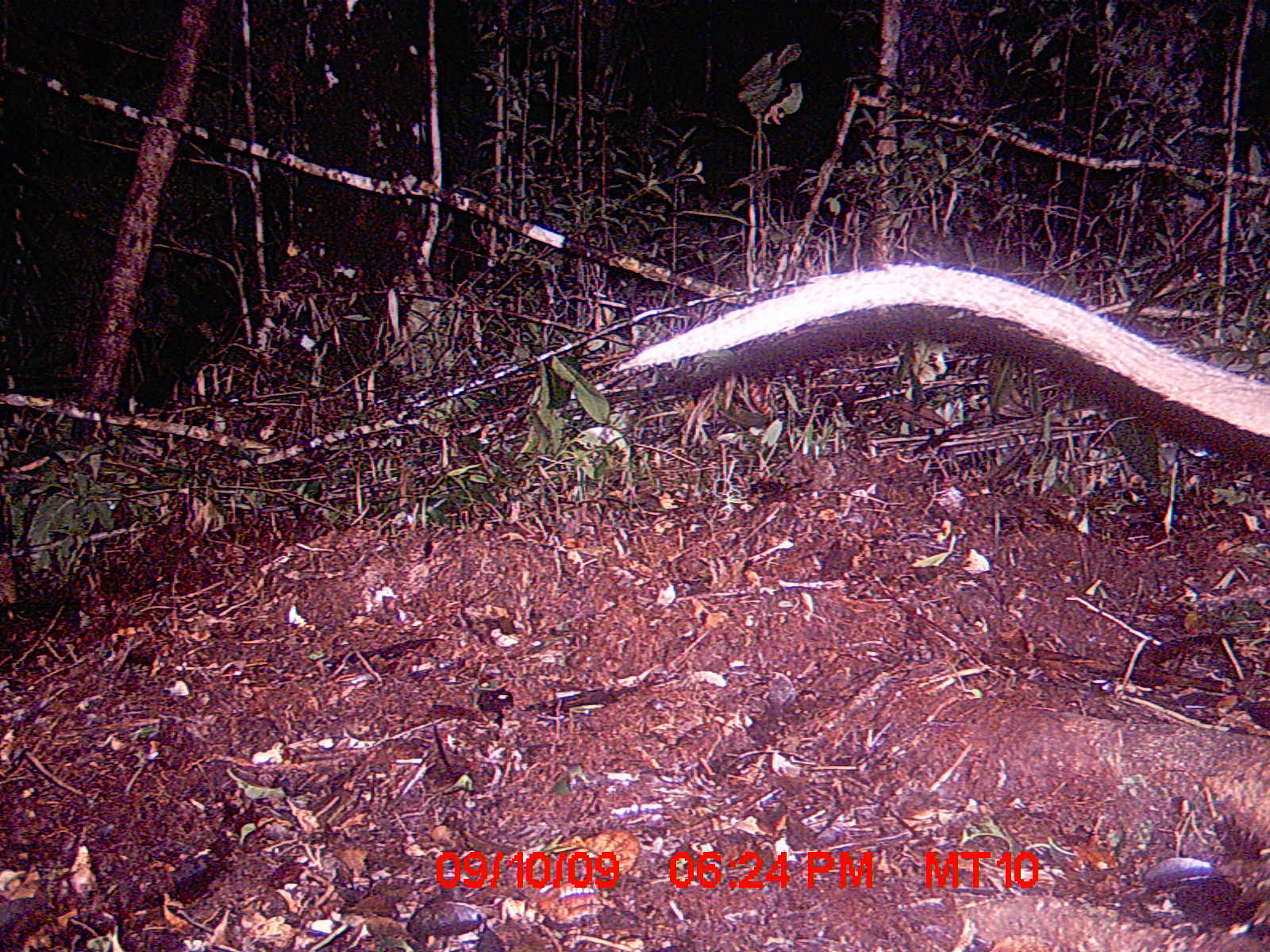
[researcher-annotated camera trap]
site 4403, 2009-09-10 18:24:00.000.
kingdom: Animalia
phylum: Chordata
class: Mammalia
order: Carnivora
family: Eupleridae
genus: Cryptoprocta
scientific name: Cryptoprocta ferox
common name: fossa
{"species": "Cryptoprocta ferox (fossa)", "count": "1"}